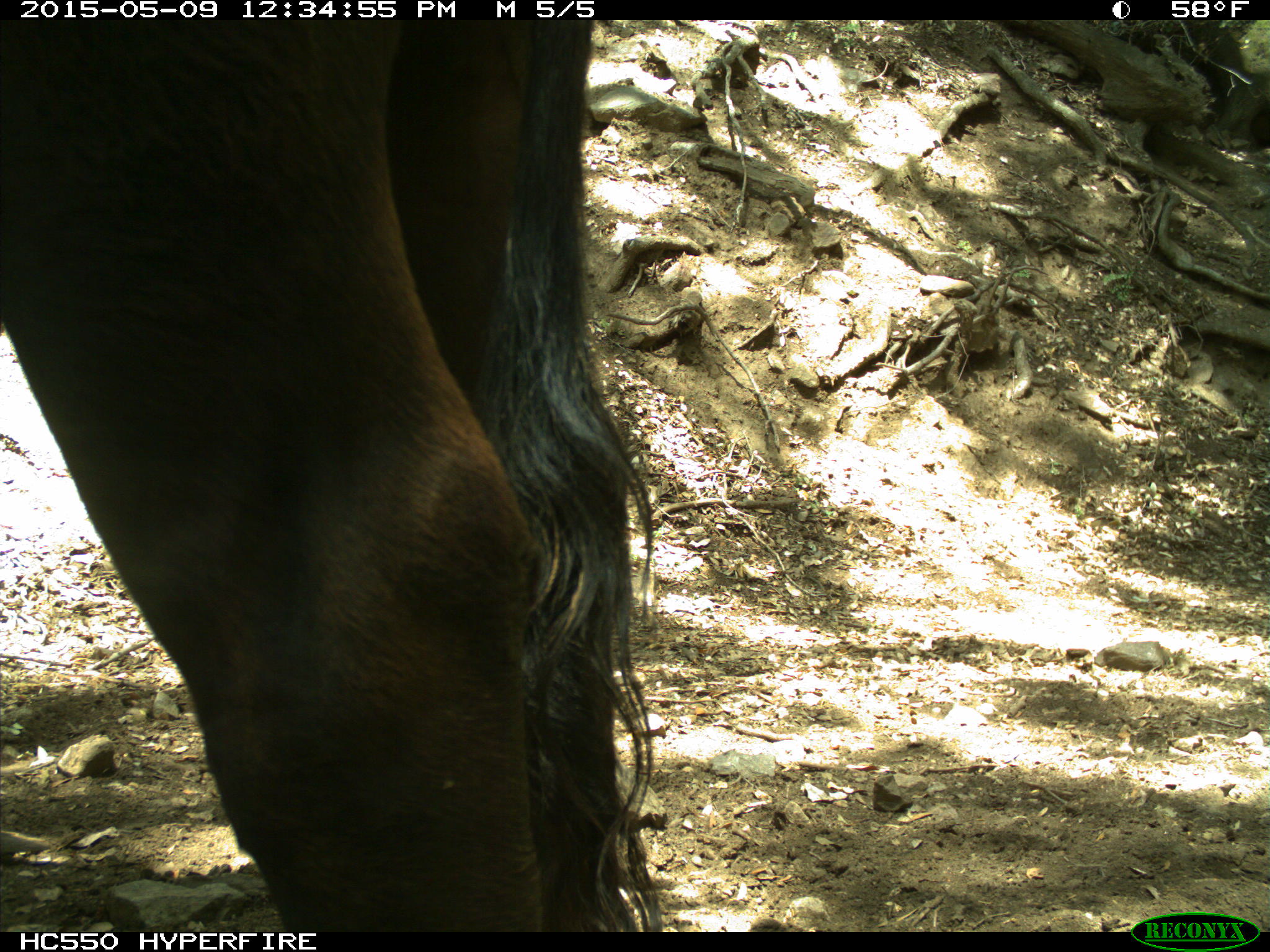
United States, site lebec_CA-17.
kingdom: Animalia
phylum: Chordata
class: Mammalia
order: Artiodactyla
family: Bovidae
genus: Bos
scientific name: Bos taurus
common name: domestic cow